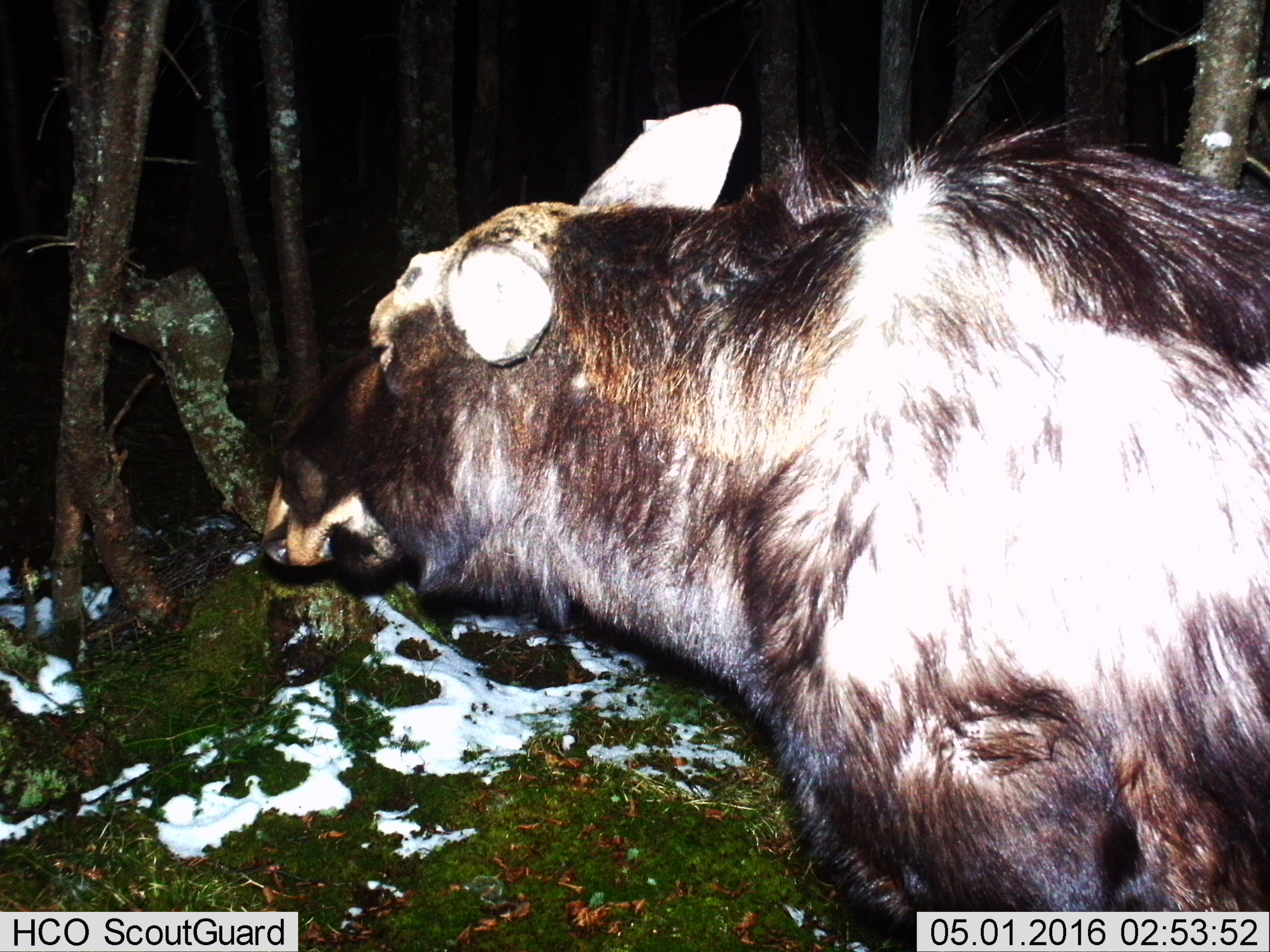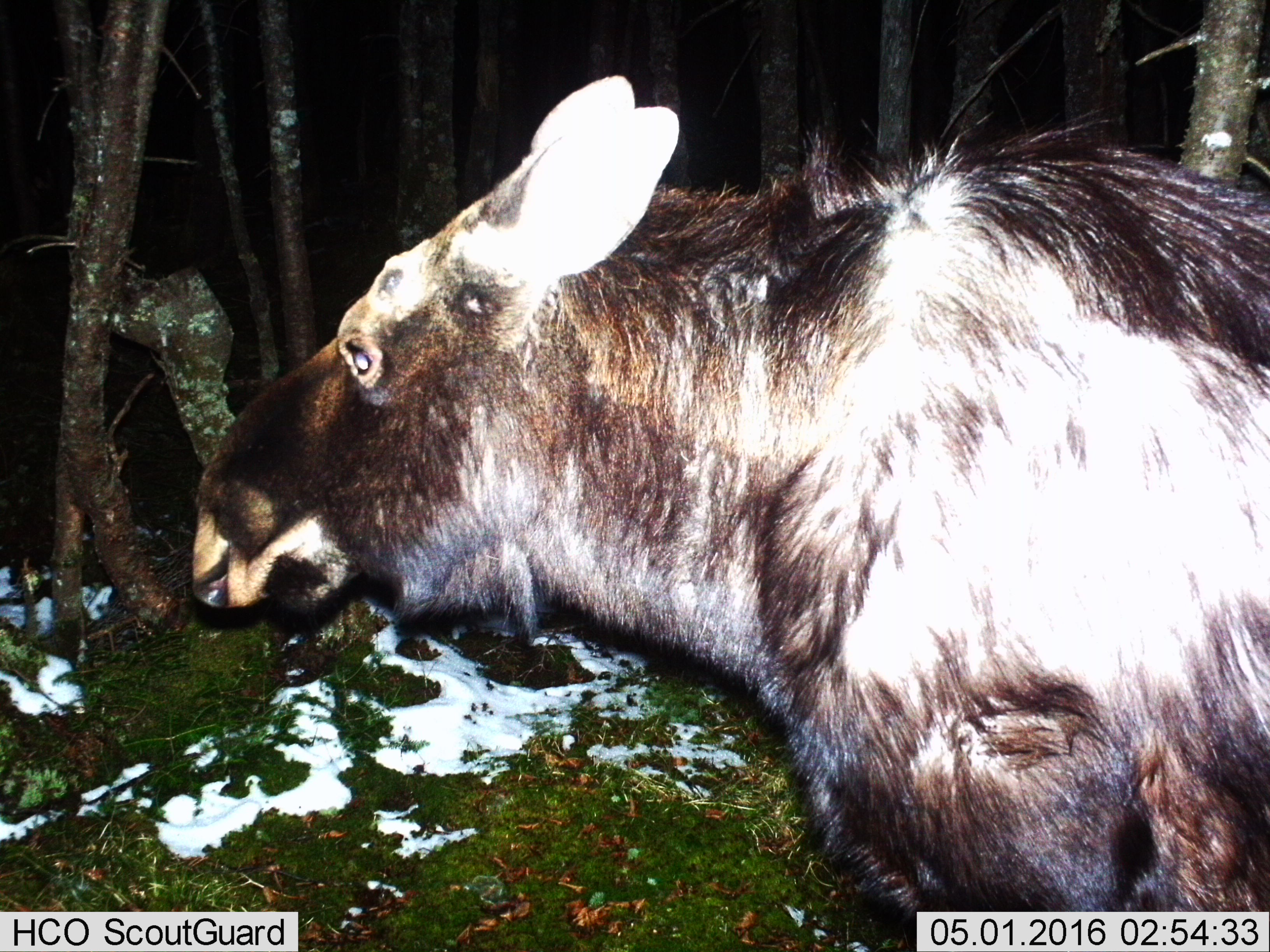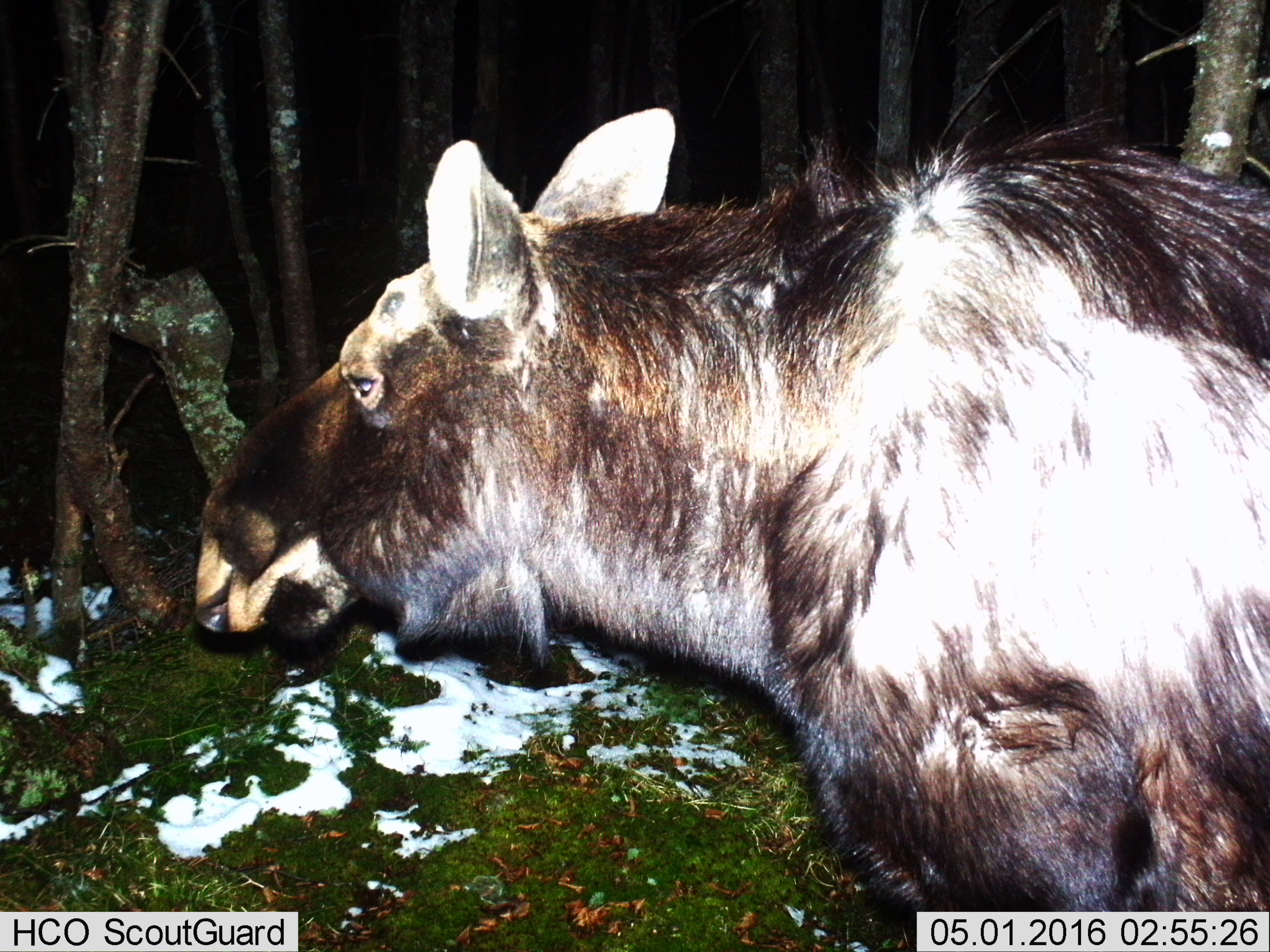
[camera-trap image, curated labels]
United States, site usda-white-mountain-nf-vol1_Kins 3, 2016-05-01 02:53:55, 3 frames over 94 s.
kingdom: Animalia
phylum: Chordata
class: Mammalia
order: Artiodactyla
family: Cervidae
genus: Alces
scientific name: Alces alces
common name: moose